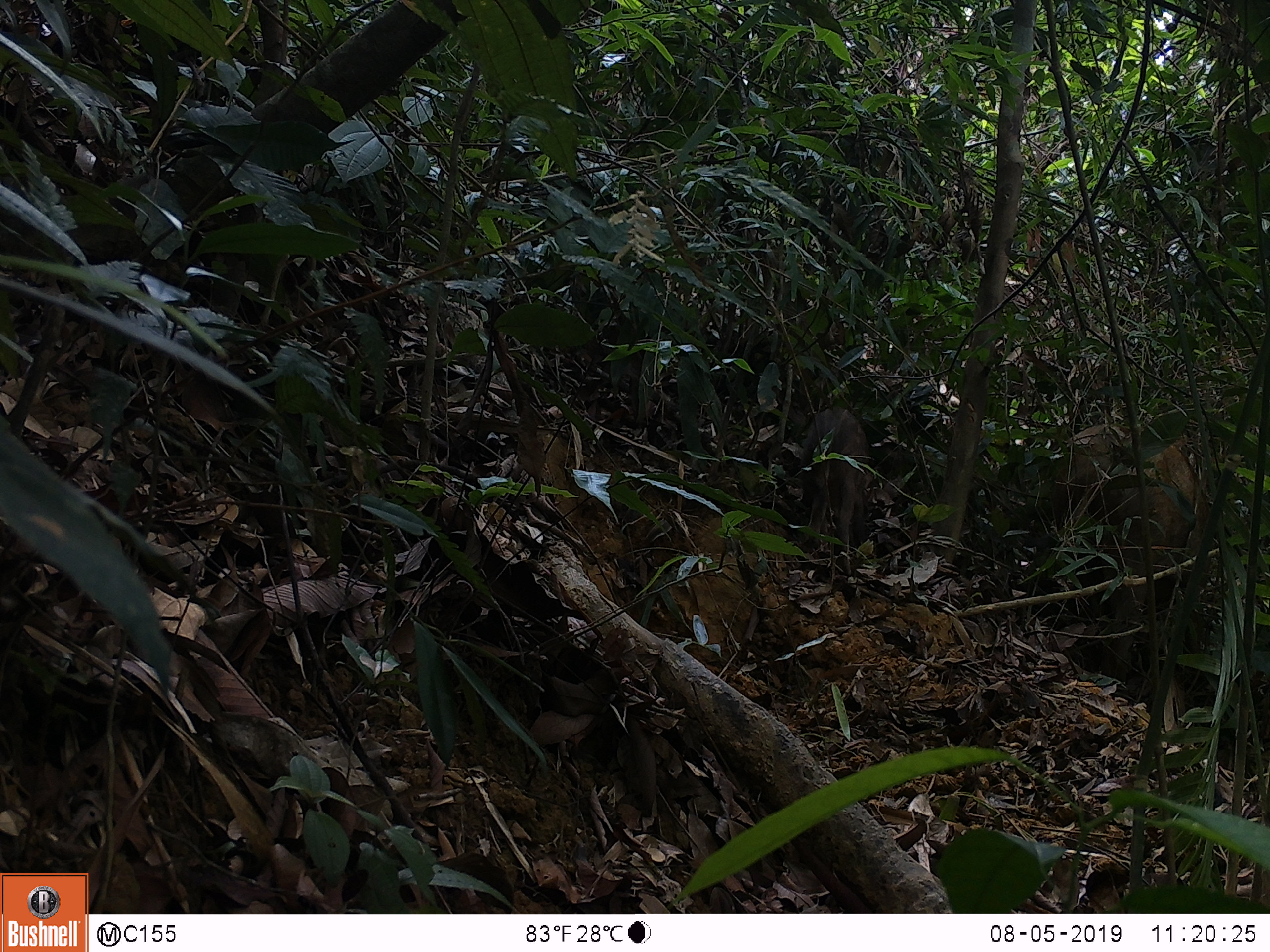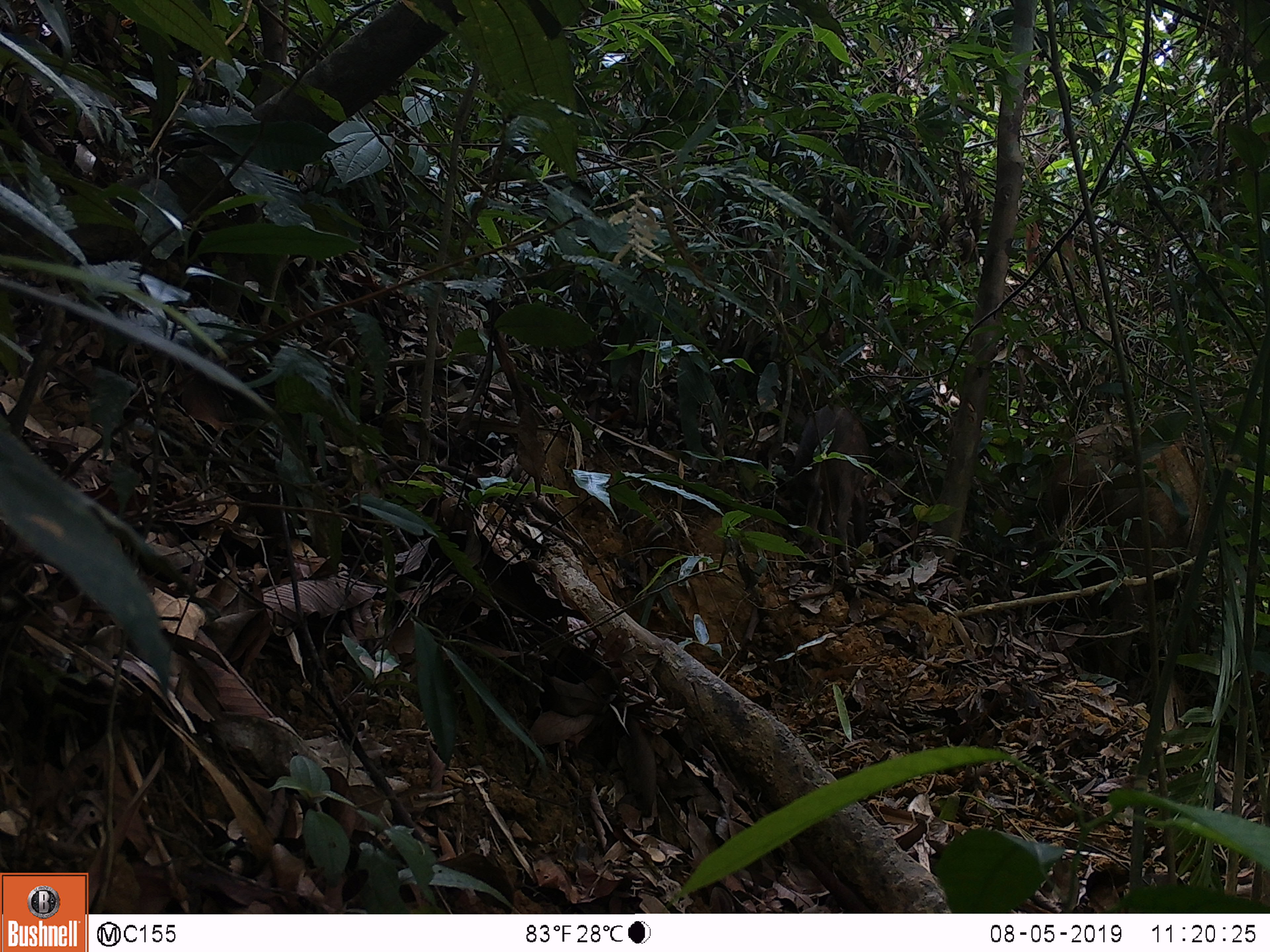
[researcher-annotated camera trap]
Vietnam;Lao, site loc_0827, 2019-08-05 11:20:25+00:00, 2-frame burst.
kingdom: Animalia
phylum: Chordata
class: Mammalia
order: Artiodactyla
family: Suidae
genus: Sus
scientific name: Sus scrofa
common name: eurasian wild pig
Eurasian wild pig (Sus scrofa). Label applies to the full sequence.